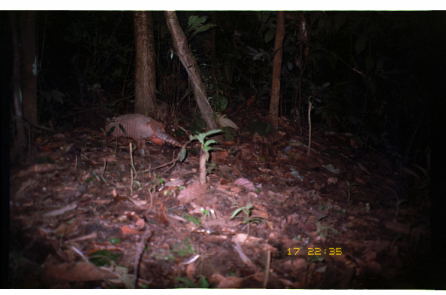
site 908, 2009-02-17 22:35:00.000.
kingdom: Animalia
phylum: Chordata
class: Mammalia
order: Cingulata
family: Dasypodidae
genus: Dasypus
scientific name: Dasypus novemcinctus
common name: nine-banded armadillo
Dasypus novemcinctus (nine-banded armadillo).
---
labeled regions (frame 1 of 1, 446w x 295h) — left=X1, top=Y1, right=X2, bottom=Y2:
dasypus novemcinctus: left=103, top=113, right=192, bottom=156